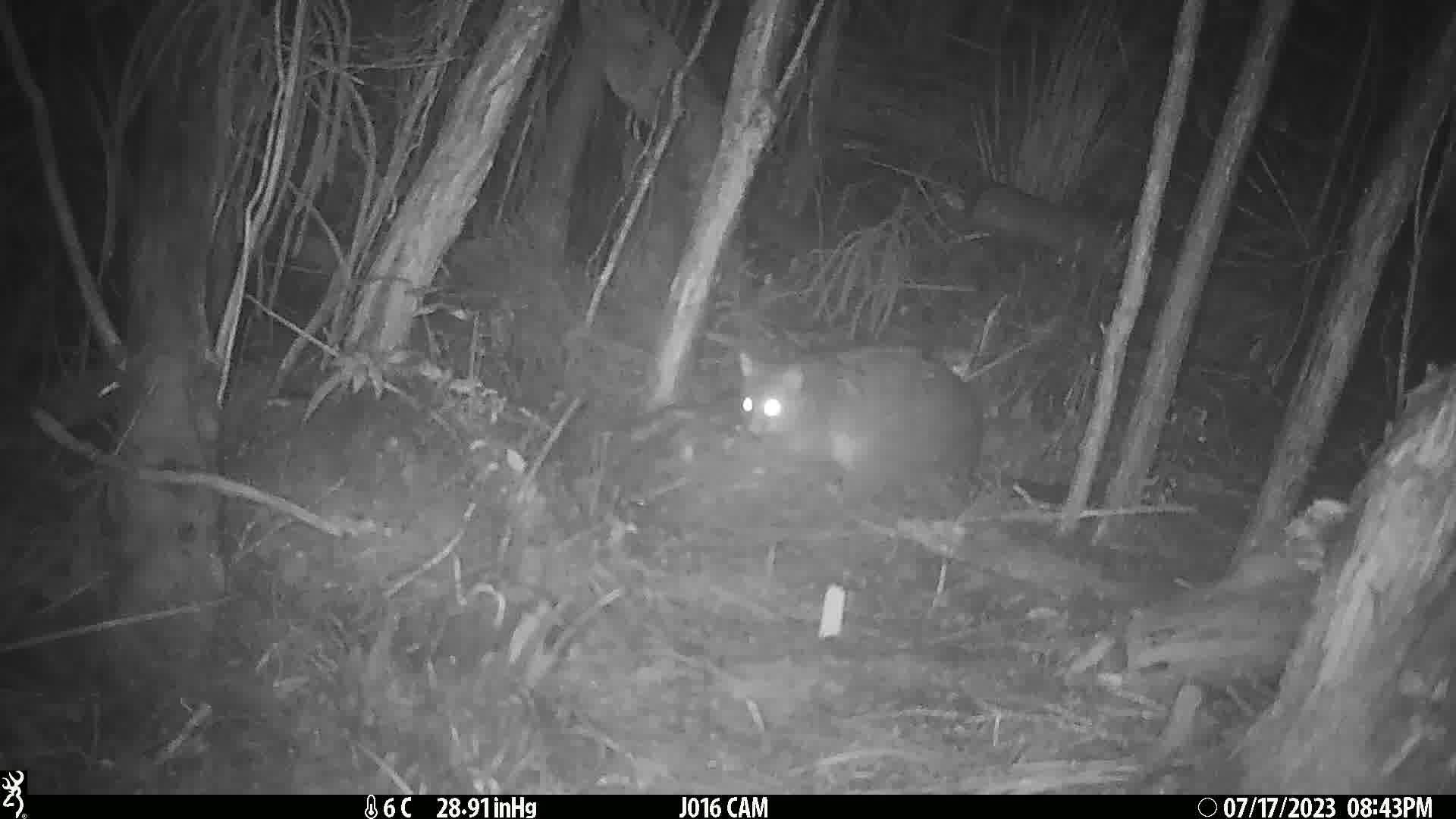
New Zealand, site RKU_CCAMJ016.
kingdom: Animalia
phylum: Chordata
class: Mammalia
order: Diprotodontia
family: Phalangeridae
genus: Trichosurus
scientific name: Trichosurus vulpecula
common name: common brushtail possum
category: possum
Possum (common brushtail possum) (Trichosurus vulpecula).